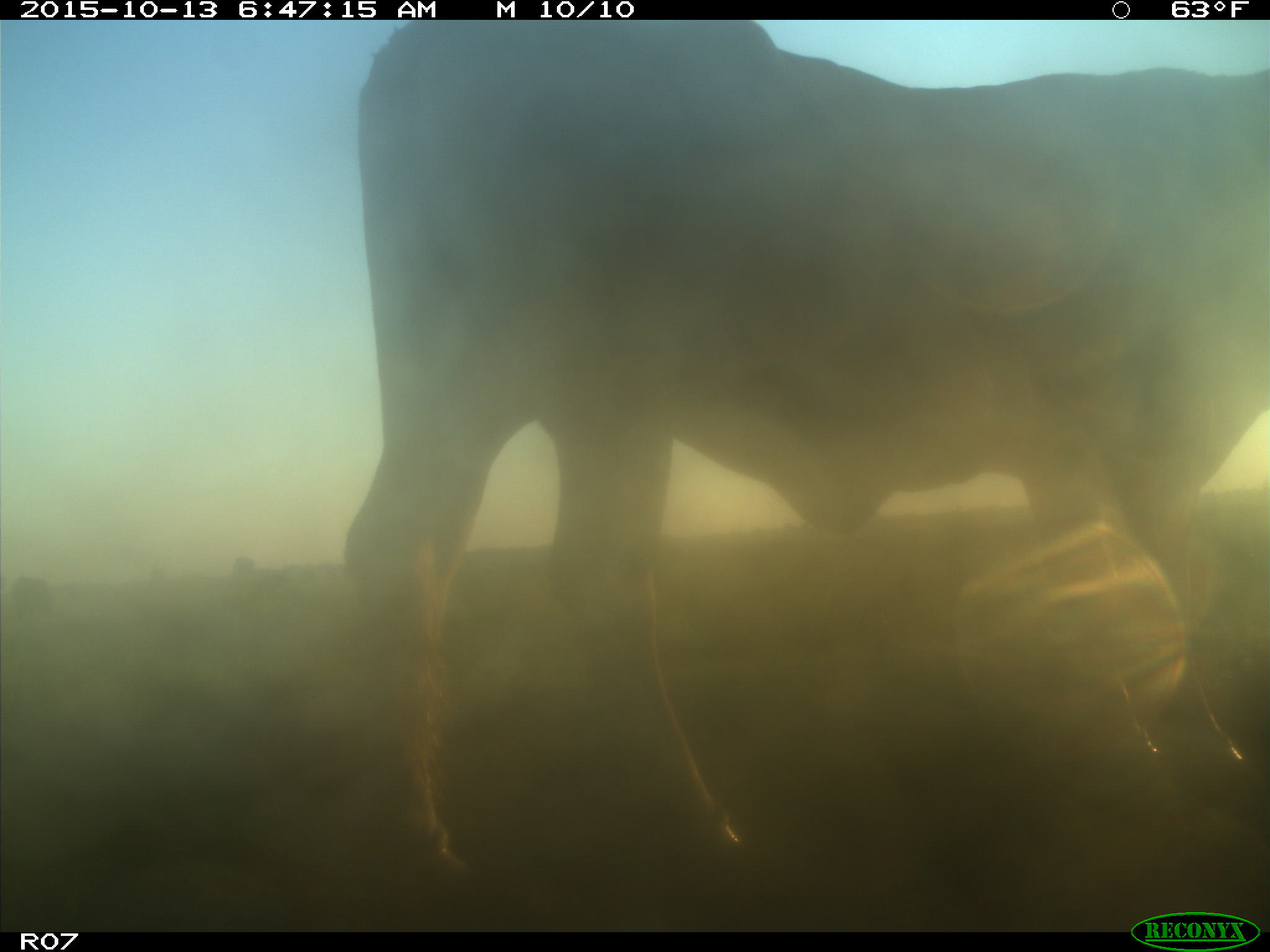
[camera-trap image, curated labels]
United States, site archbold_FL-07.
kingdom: Animalia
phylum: Chordata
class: Mammalia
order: Artiodactyla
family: Bovidae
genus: Bos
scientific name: Bos taurus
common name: domestic cow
Bos taurus (domestic cow).